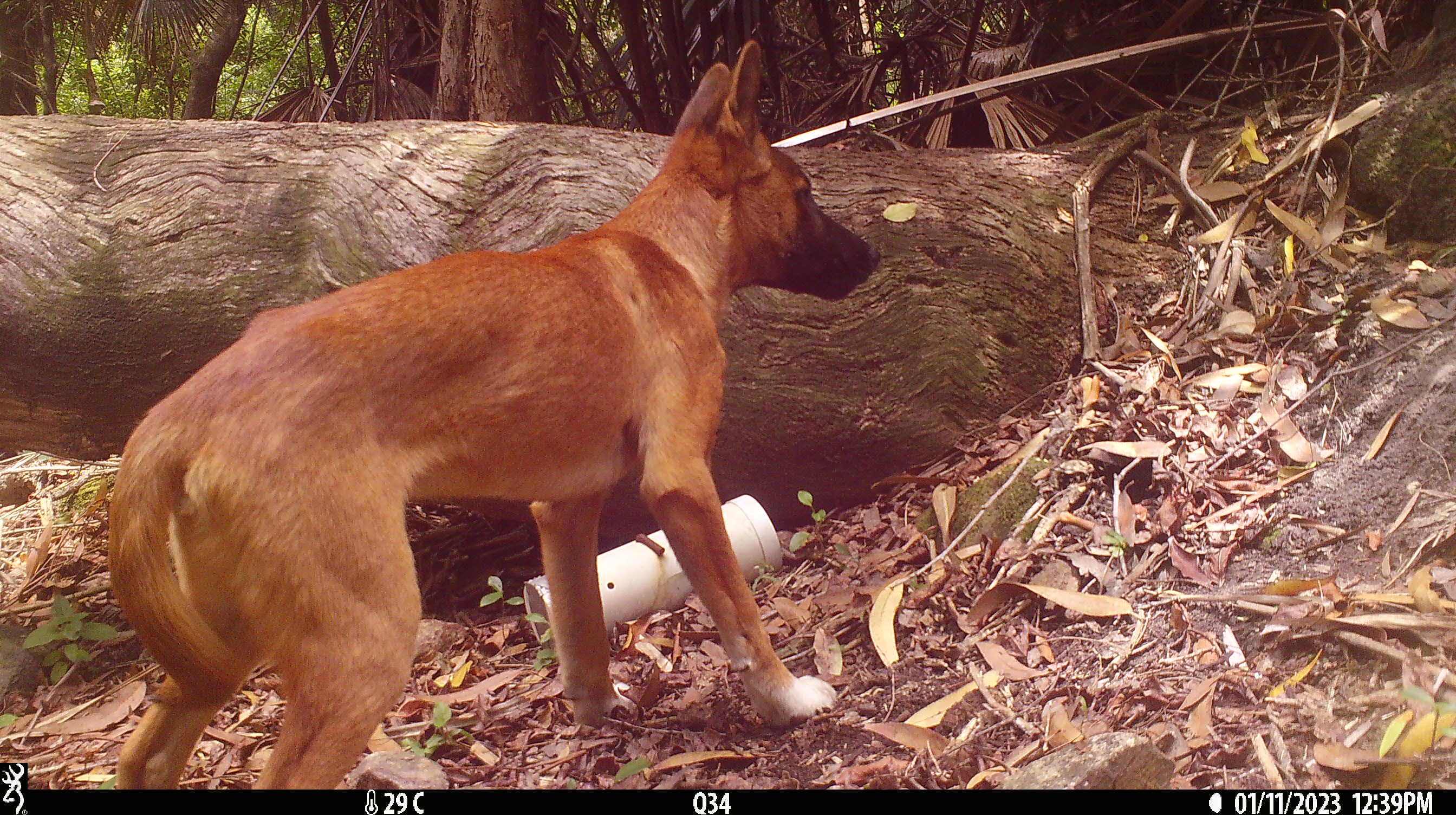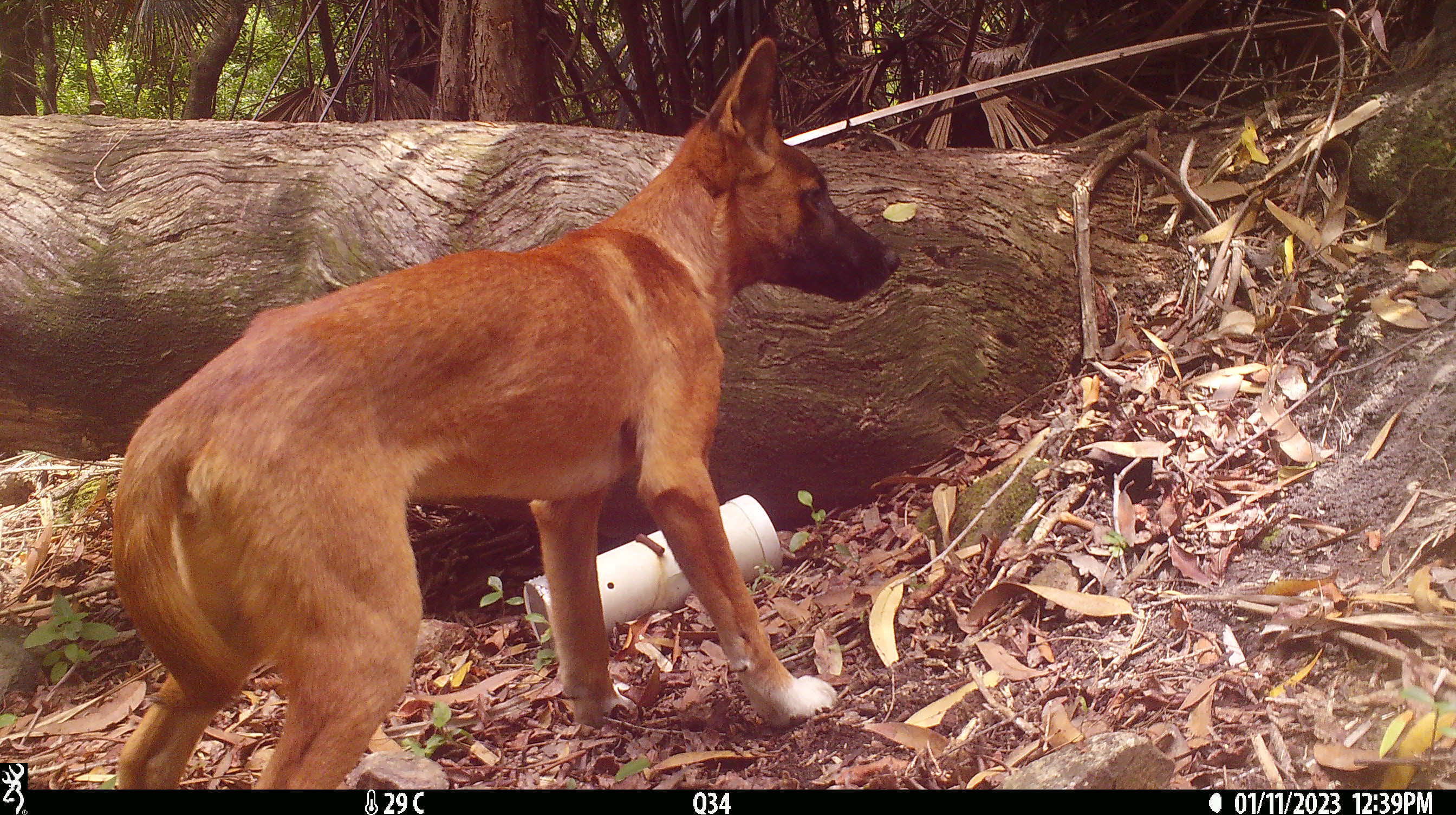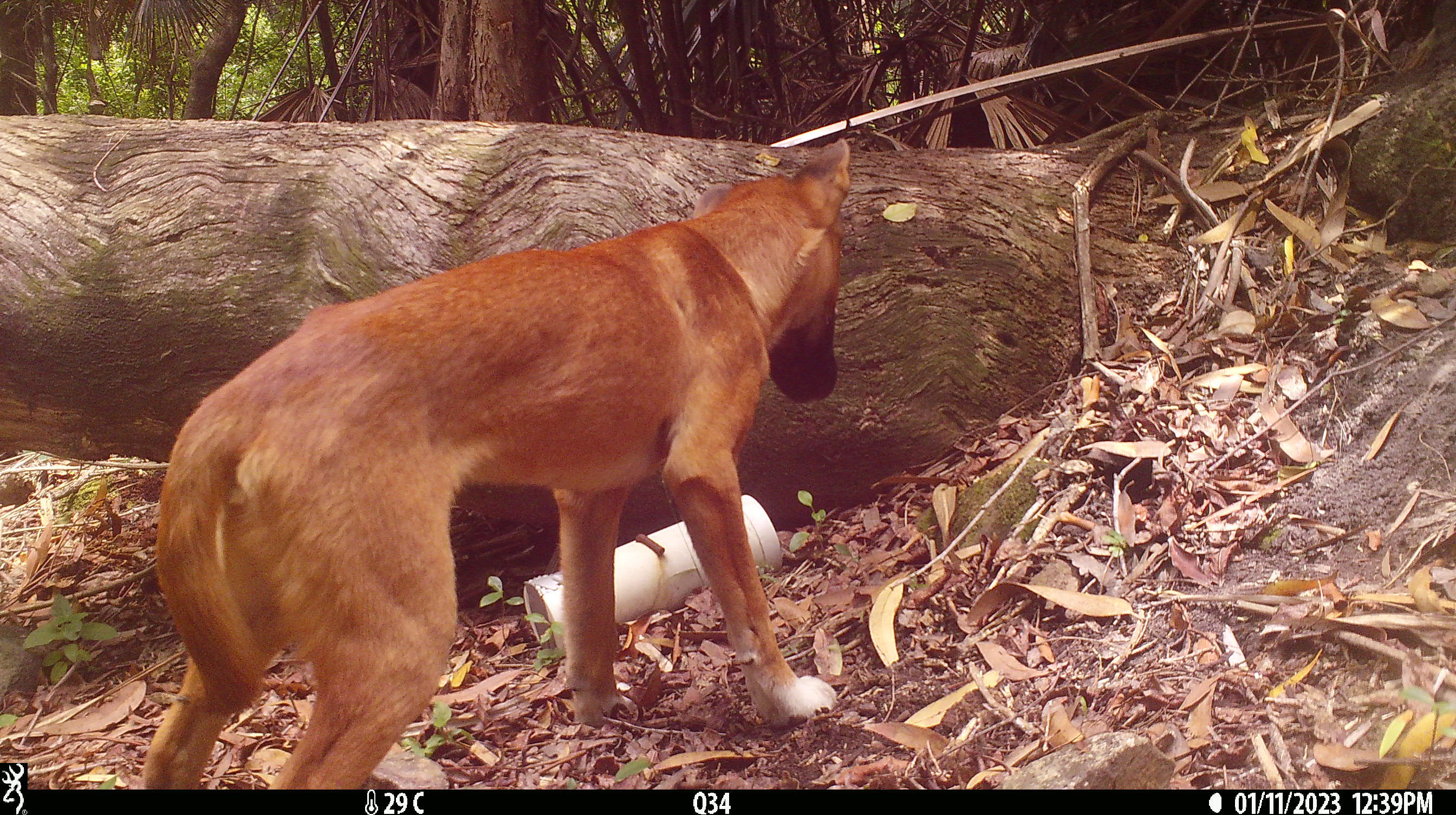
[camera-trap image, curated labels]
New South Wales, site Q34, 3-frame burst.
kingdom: Animalia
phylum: Chordata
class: Mammalia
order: Carnivora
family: Canidae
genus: Canis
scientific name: Canis familiaris dingo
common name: dingo